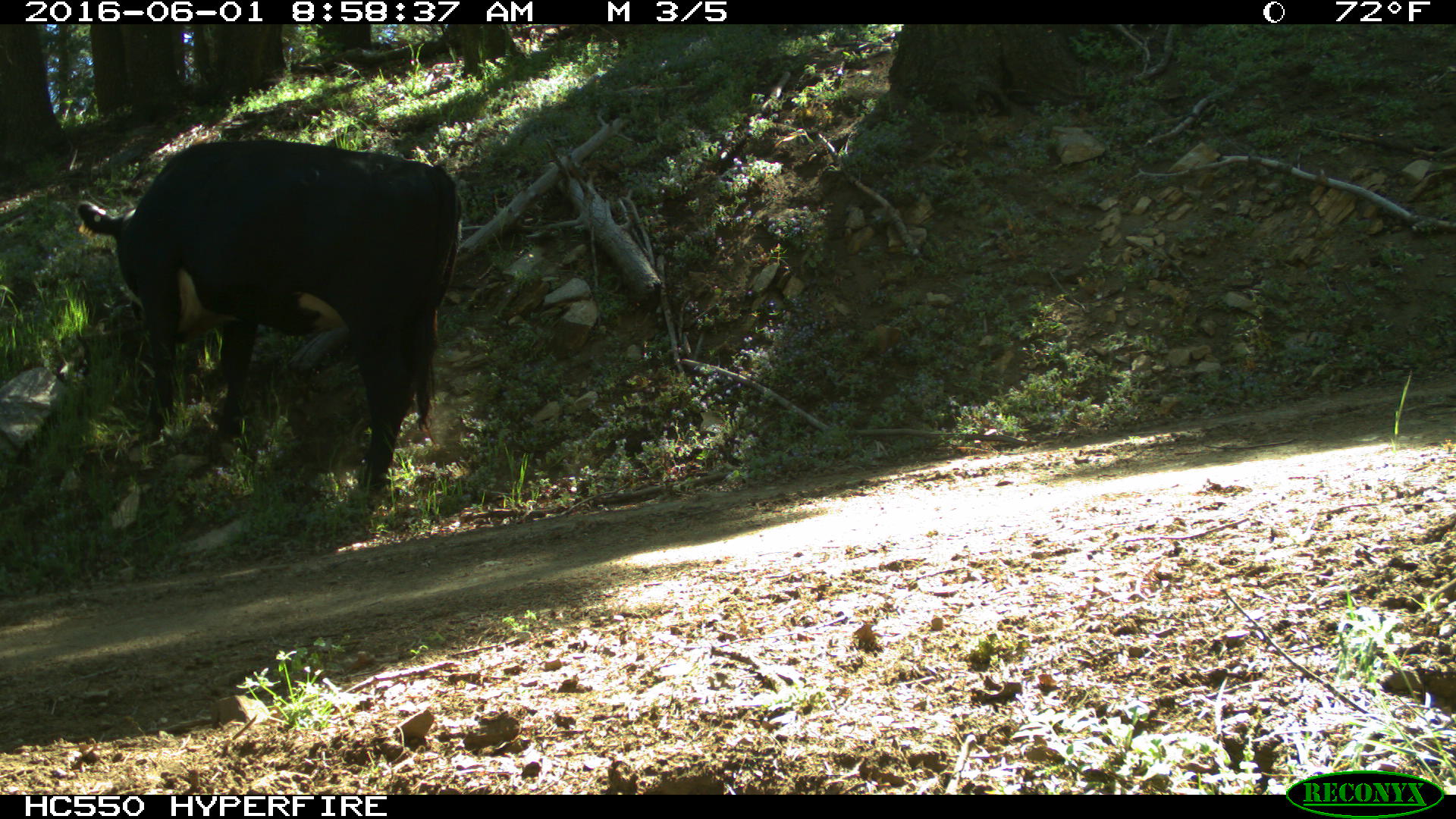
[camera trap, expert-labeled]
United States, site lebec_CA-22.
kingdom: Animalia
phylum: Chordata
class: Mammalia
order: Artiodactyla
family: Bovidae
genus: Bos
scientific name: Bos taurus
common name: domestic cow